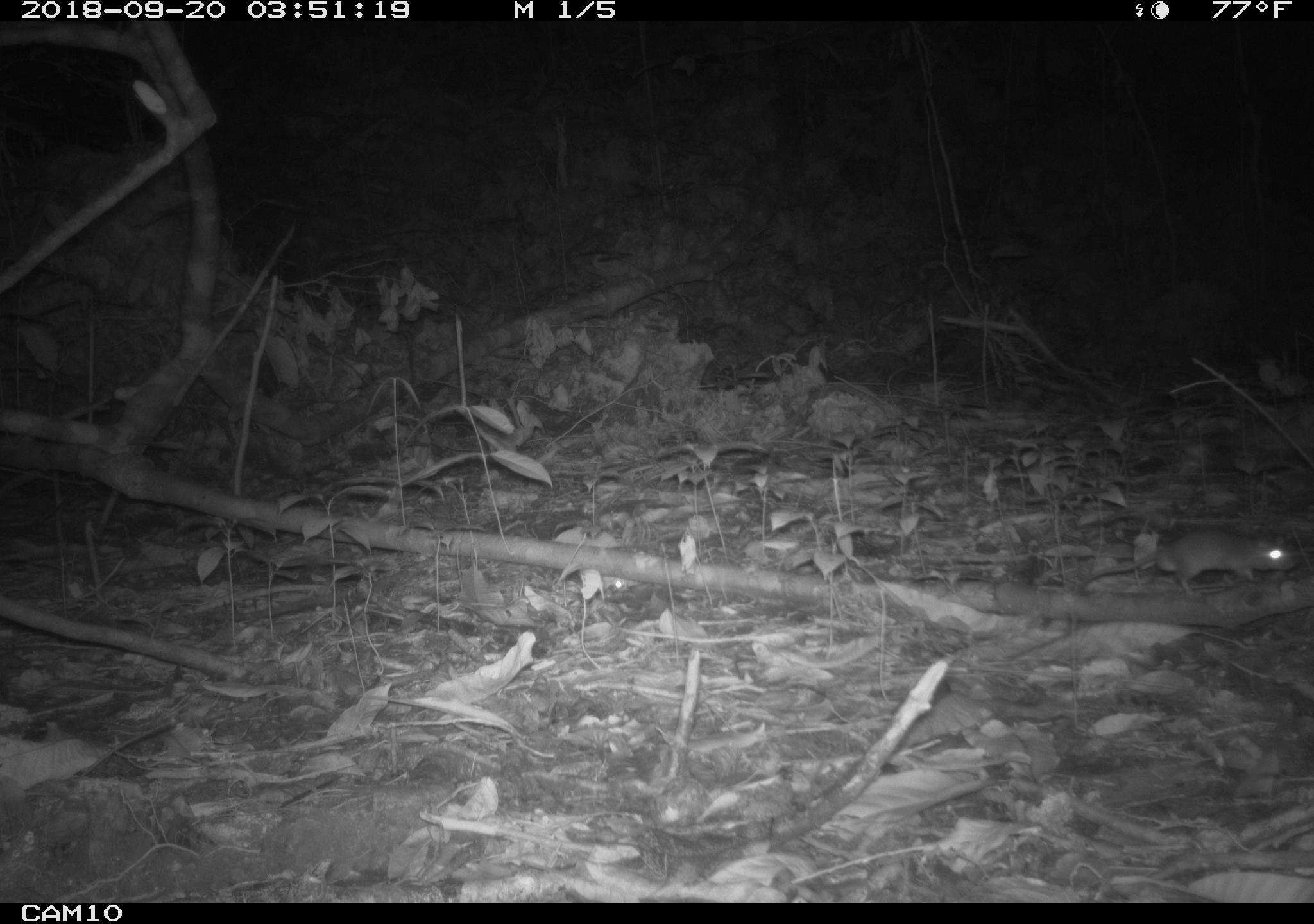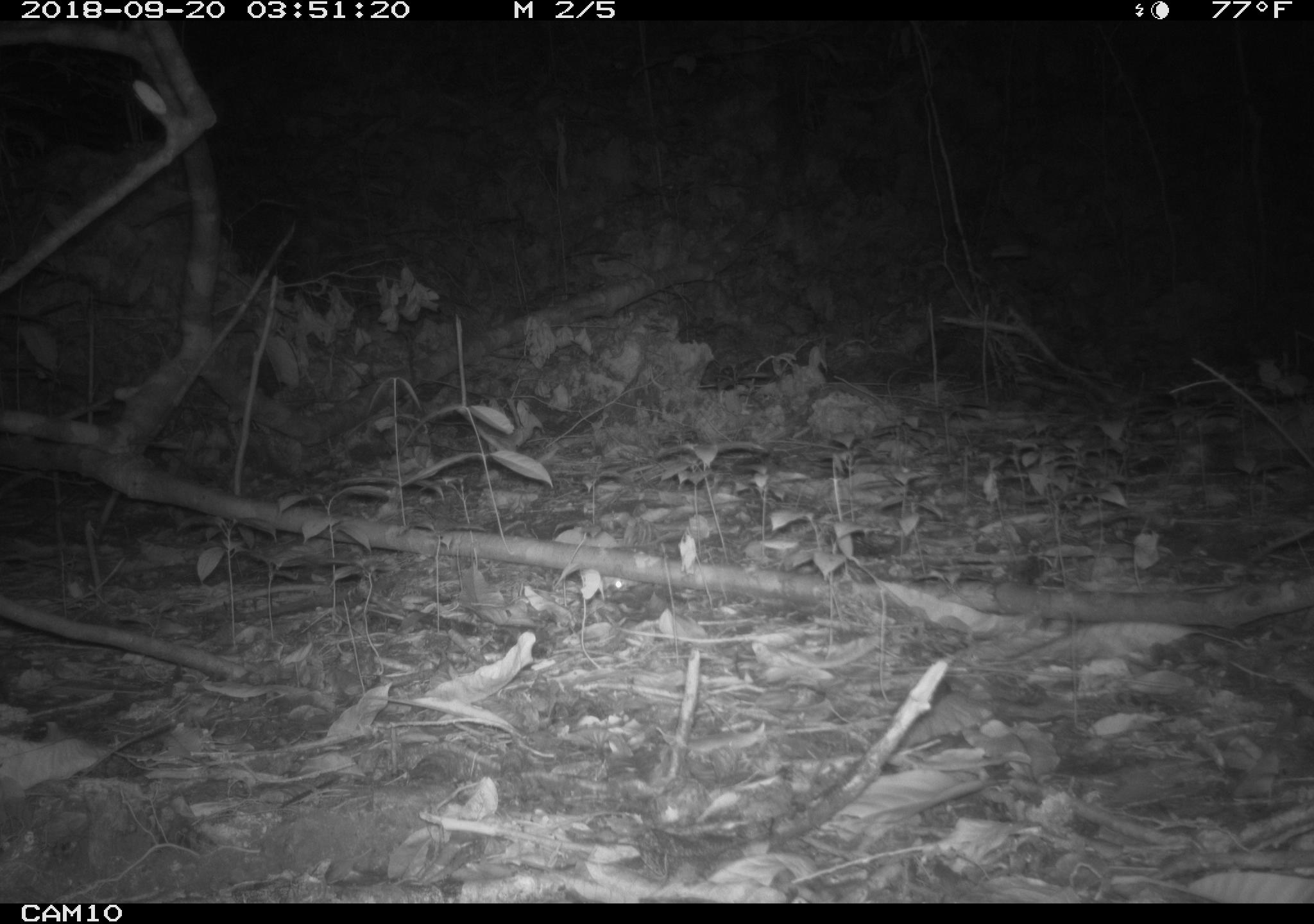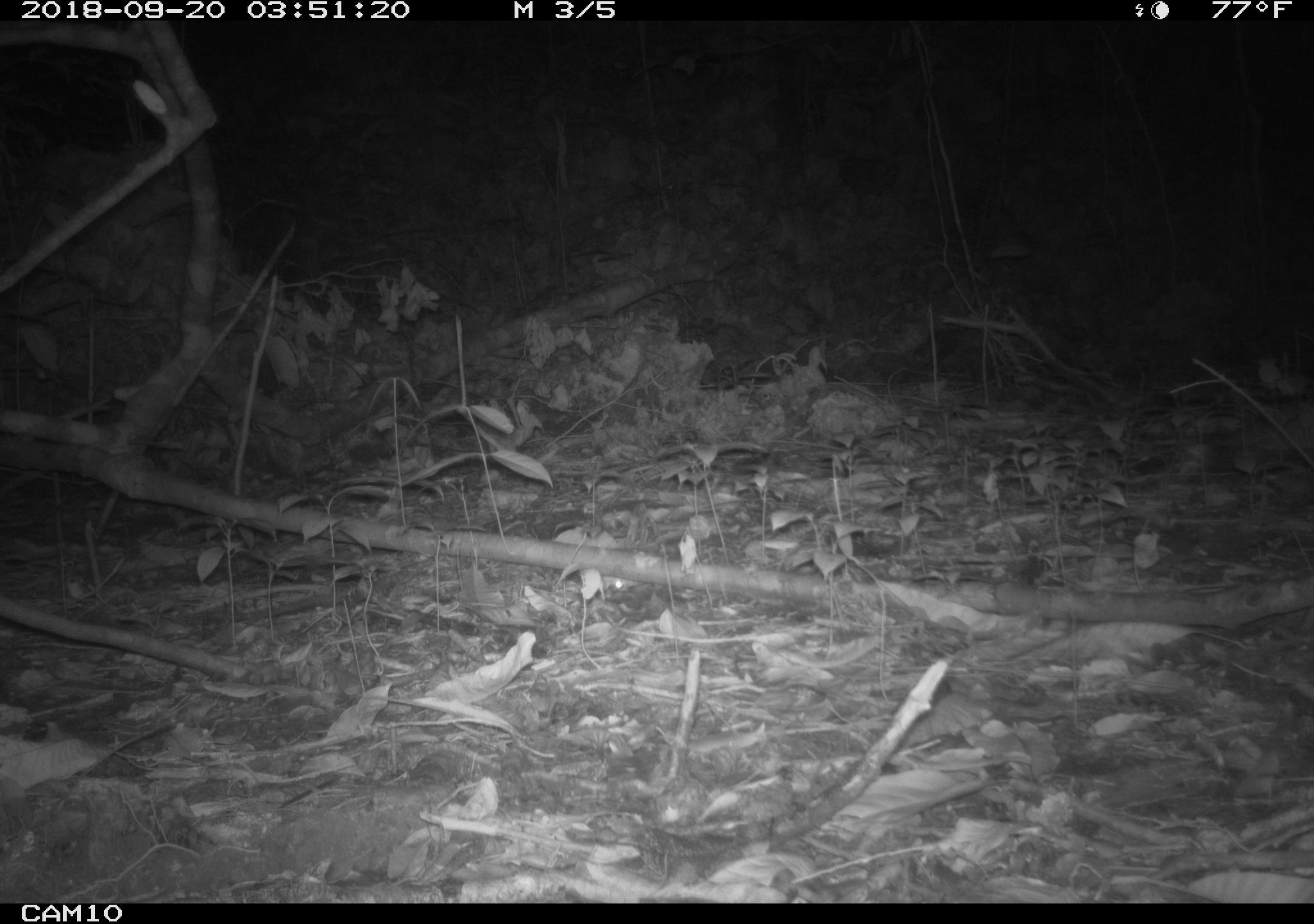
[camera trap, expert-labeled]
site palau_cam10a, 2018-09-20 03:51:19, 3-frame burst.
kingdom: Animalia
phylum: Chordata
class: Mammalia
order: Rodentia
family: Muridae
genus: Rattus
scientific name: Rattus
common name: rat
Rat (Rattus).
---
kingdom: Animalia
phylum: Arthropoda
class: Malacostraca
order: Decapoda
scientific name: Brachyura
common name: crab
Crab (Brachyura).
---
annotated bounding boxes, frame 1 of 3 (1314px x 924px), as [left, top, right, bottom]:
crab: [590, 502, 665, 545]
rat: [1099, 524, 1295, 596]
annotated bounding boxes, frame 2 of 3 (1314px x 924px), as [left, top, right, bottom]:
crab: [599, 507, 660, 545]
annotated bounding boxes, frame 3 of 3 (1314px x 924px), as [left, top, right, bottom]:
crab: [596, 502, 659, 546]